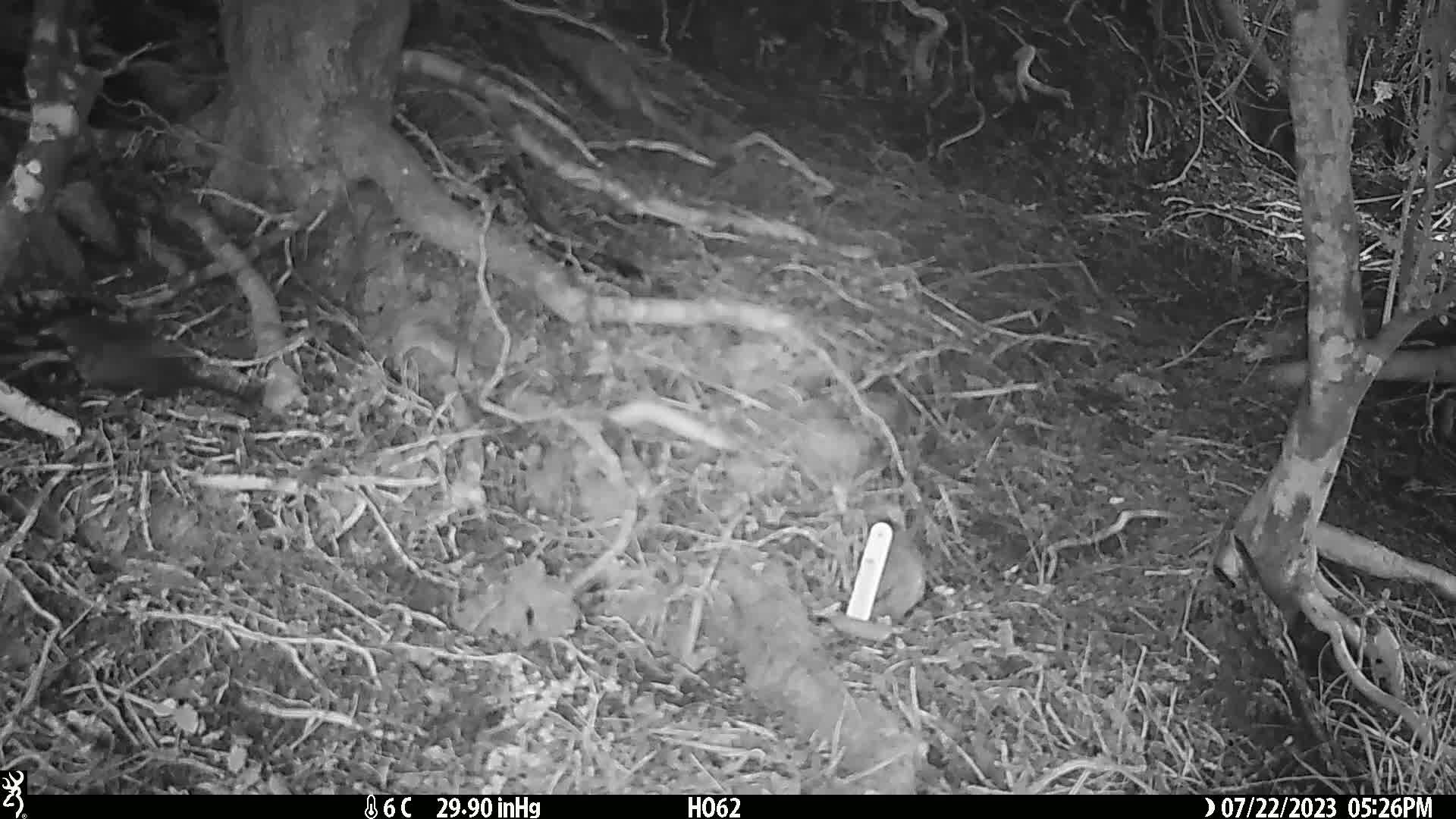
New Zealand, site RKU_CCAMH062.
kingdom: Animalia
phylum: Chordata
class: Aves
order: Passeriformes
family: Turdidae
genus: Turdus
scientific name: Turdus merula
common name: eurasian blackbird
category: blackbird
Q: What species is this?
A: Blackbird (eurasian blackbird) (Turdus merula).